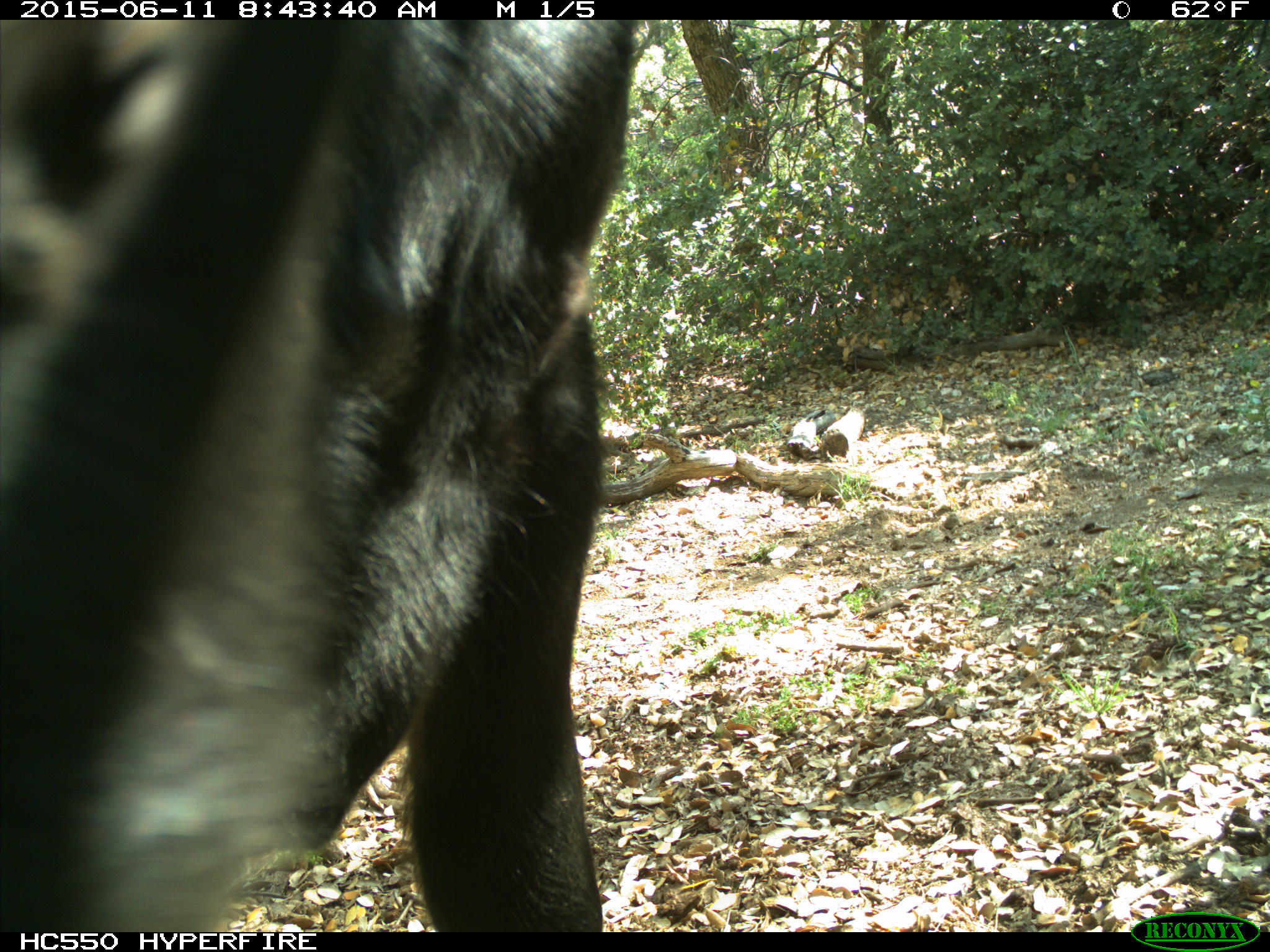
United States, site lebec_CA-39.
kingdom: Animalia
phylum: Chordata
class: Mammalia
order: Artiodactyla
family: Bovidae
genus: Bos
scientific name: Bos taurus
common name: domestic cow